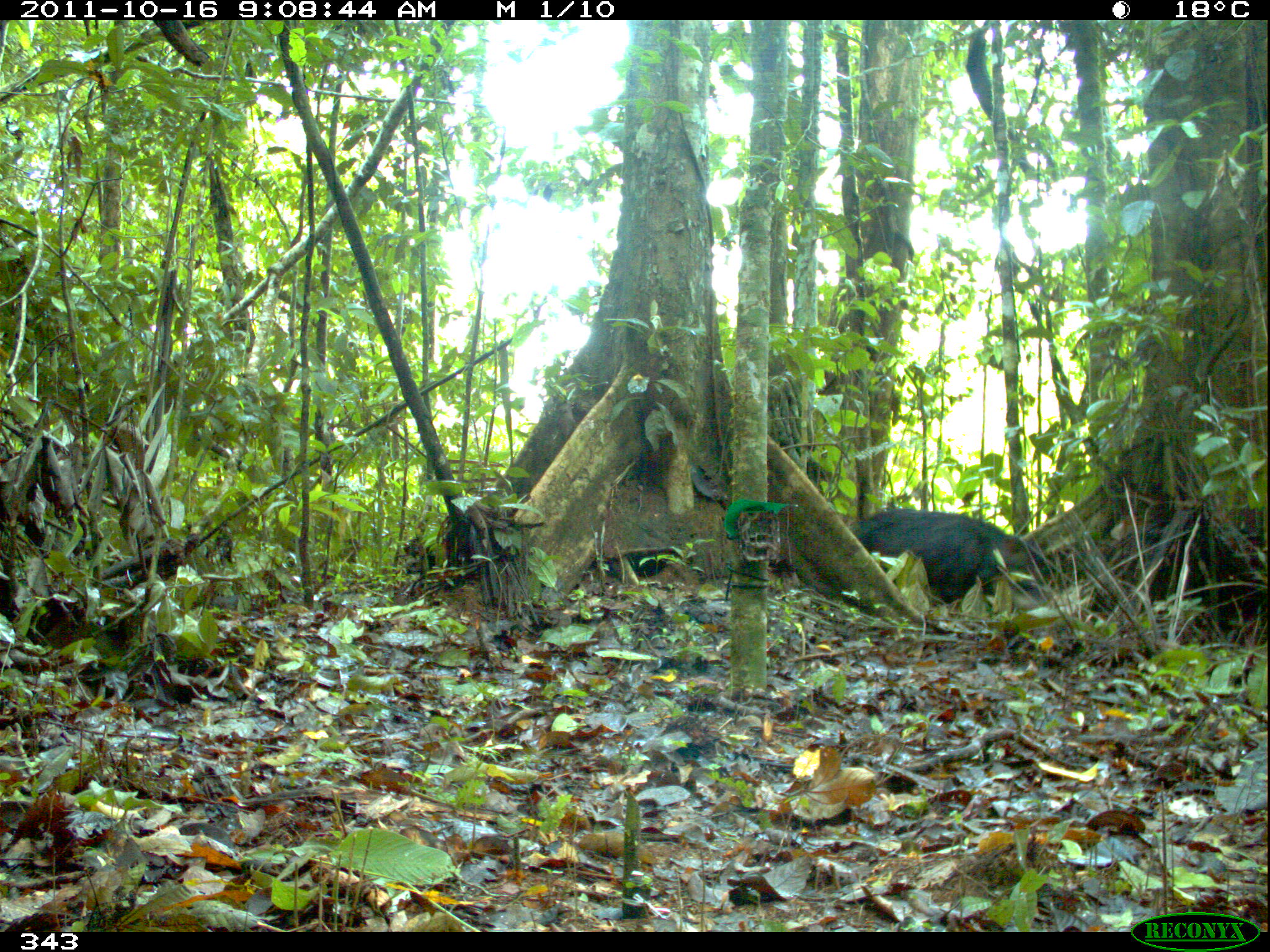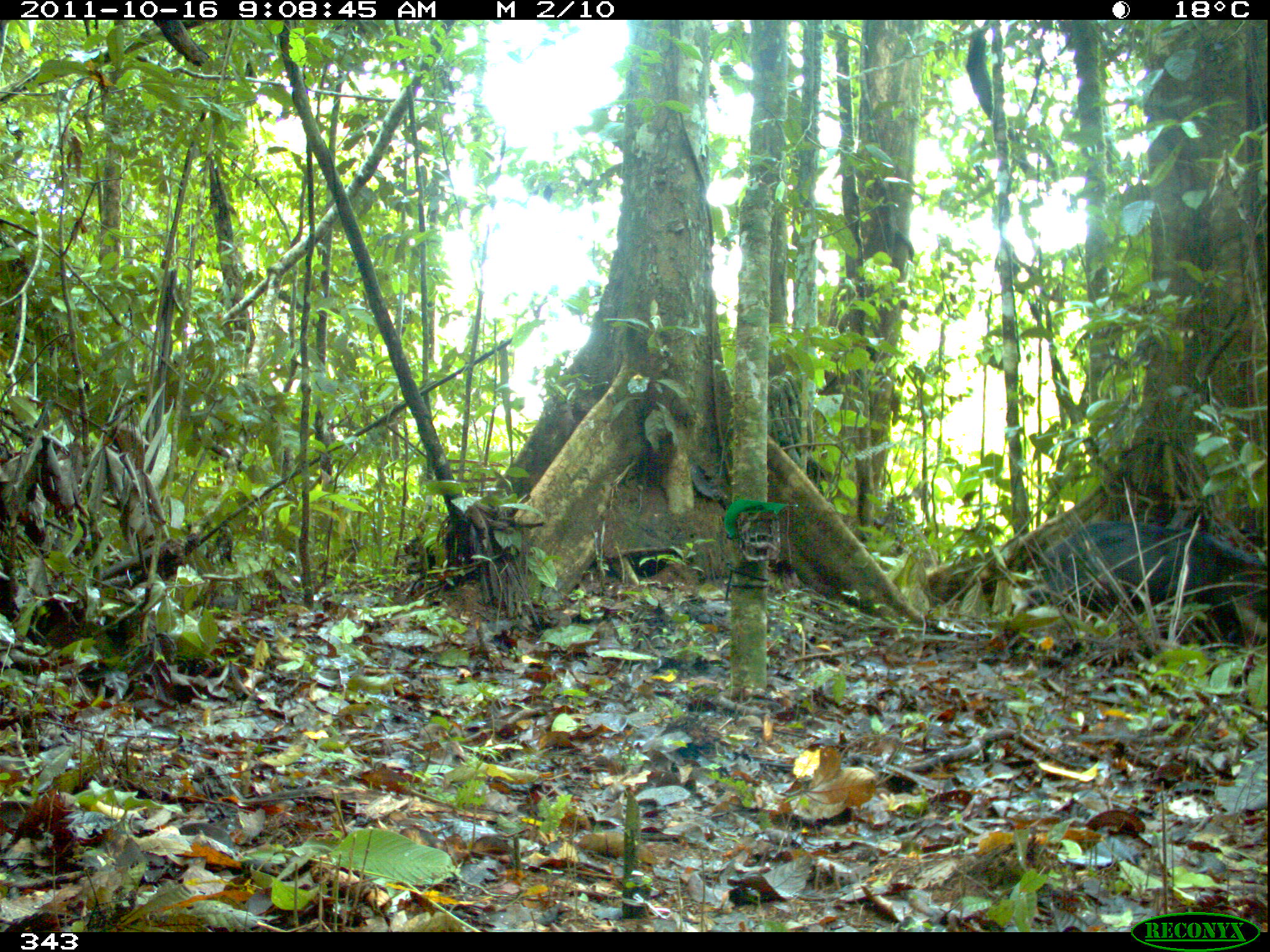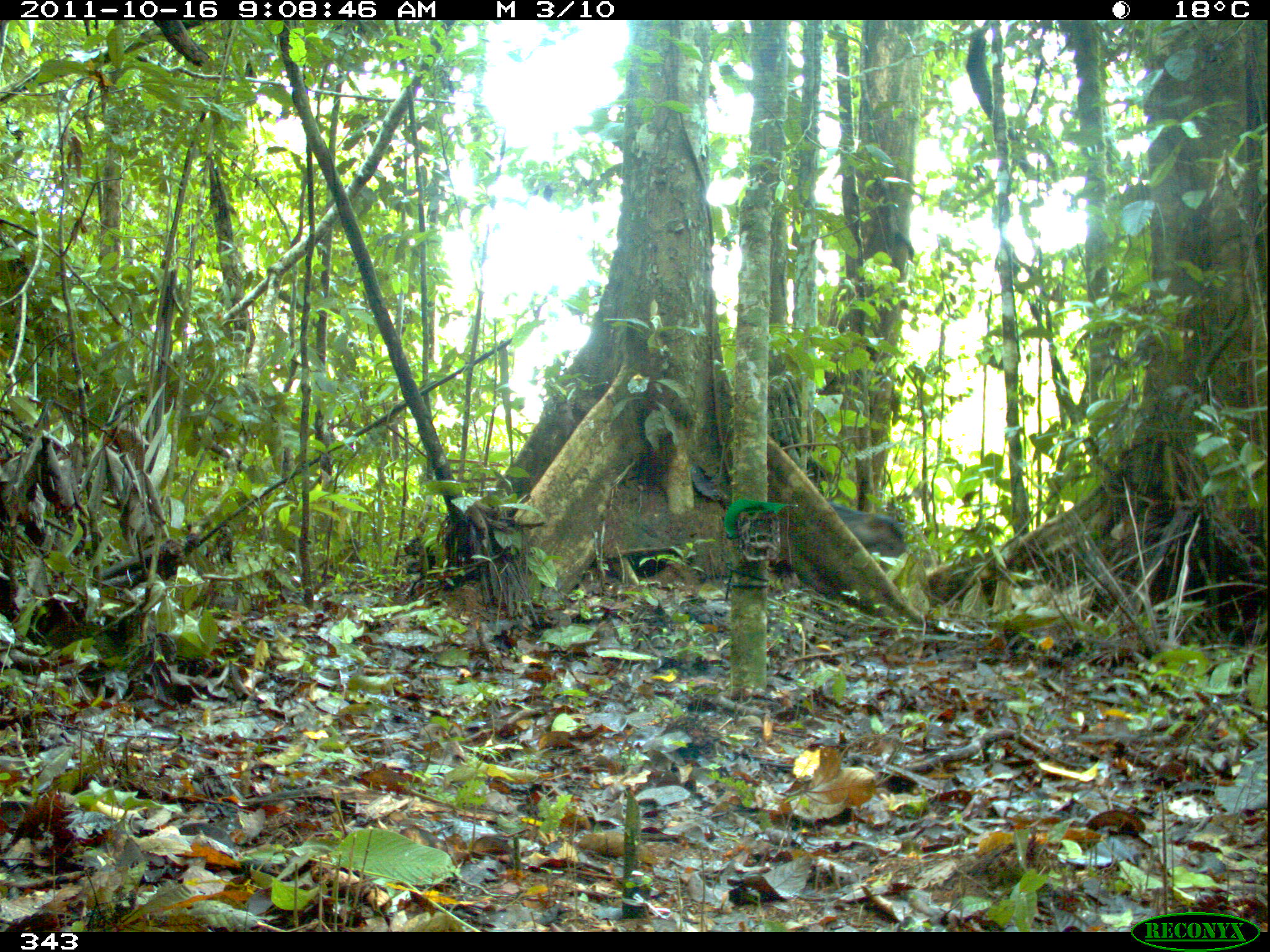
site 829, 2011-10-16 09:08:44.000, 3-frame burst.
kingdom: Animalia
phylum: Chordata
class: Mammalia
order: Artiodactyla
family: Tayassuidae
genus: Tayassu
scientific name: Tayassu pecari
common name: white-lipped peccary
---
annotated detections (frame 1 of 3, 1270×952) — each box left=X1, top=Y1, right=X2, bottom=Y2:
tayassu pecari: left=854, top=508, right=1062, bottom=602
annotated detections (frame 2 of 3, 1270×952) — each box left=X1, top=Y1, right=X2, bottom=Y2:
tayassu pecari: left=1030, top=520, right=1268, bottom=641